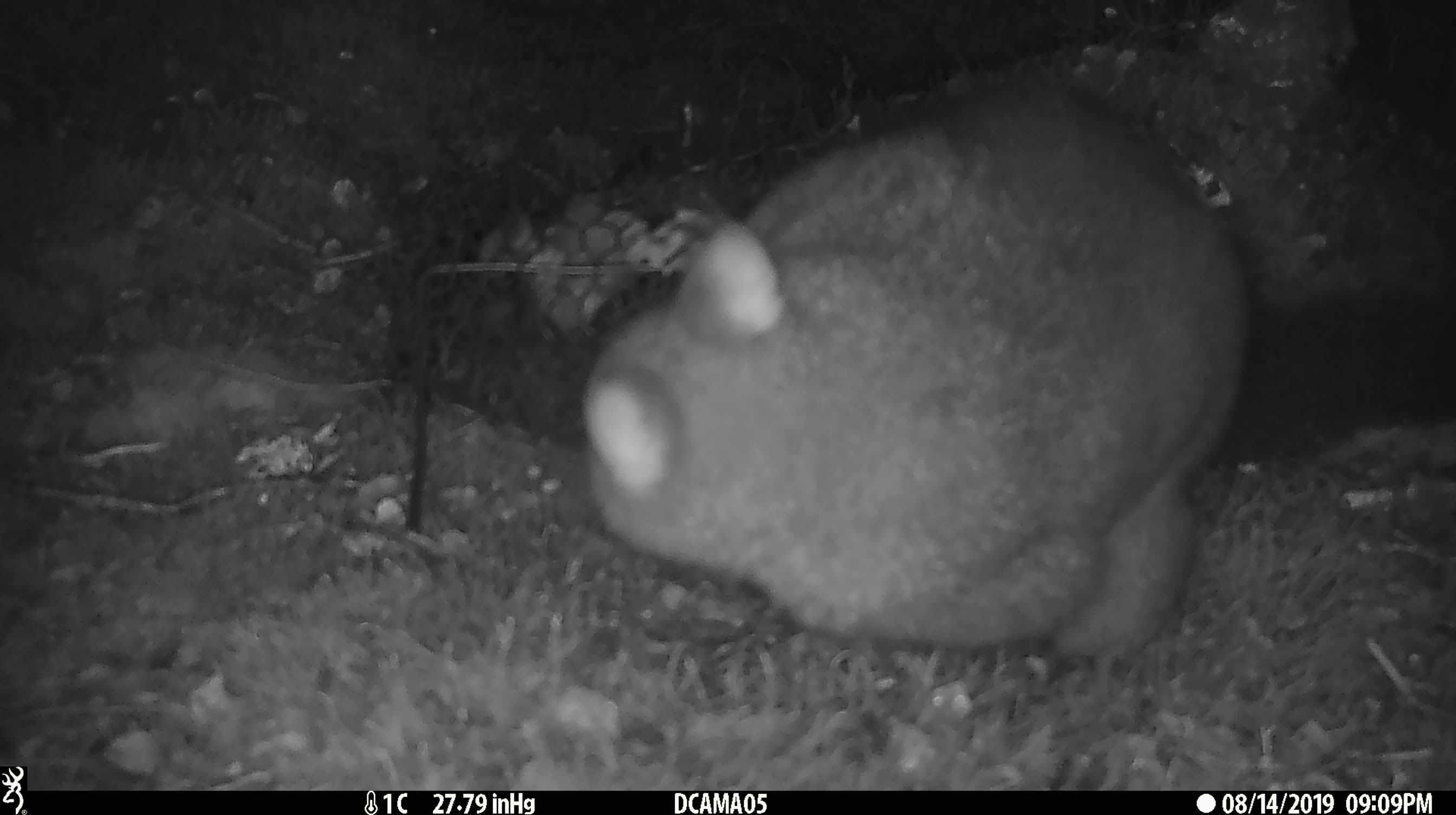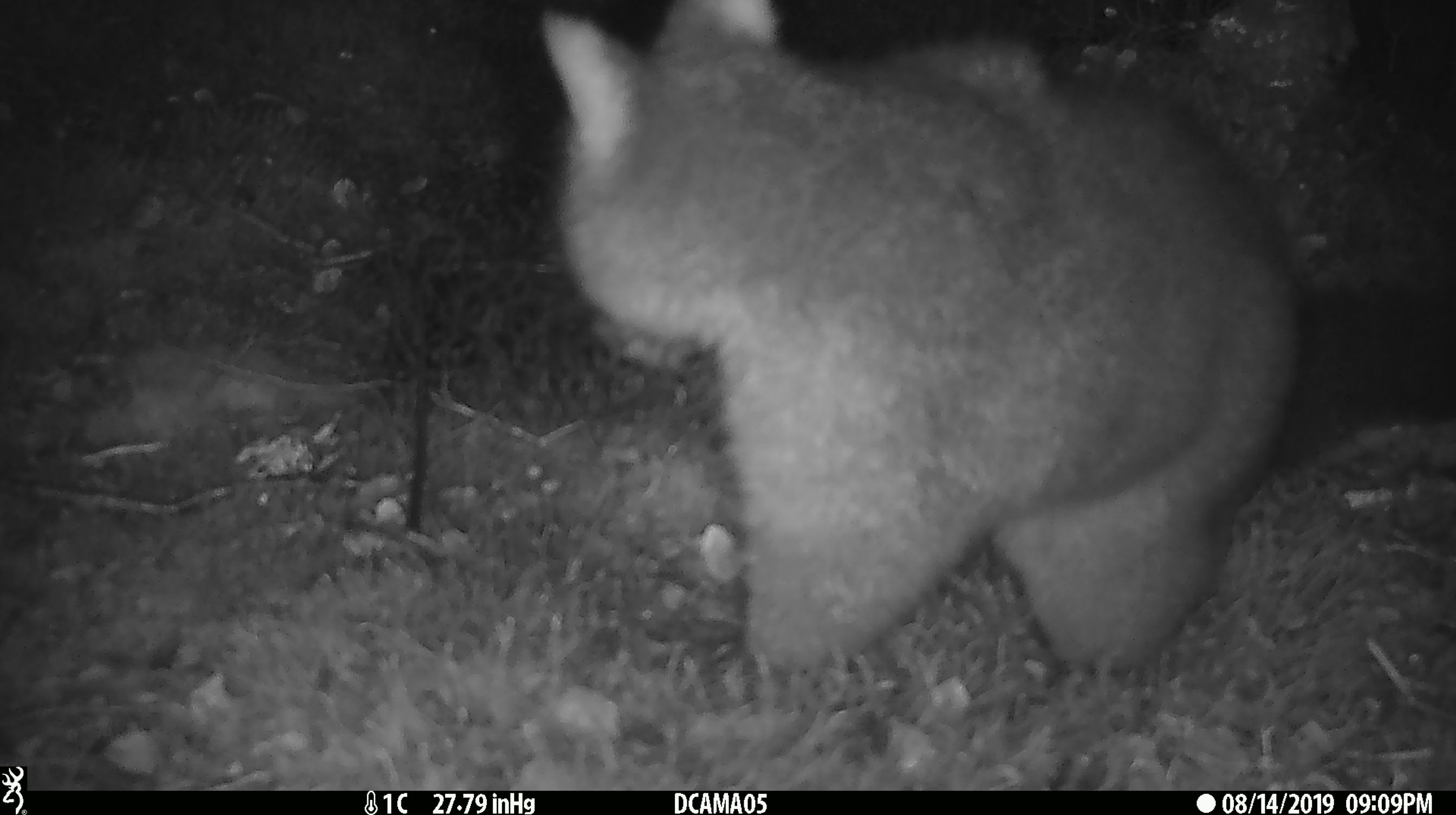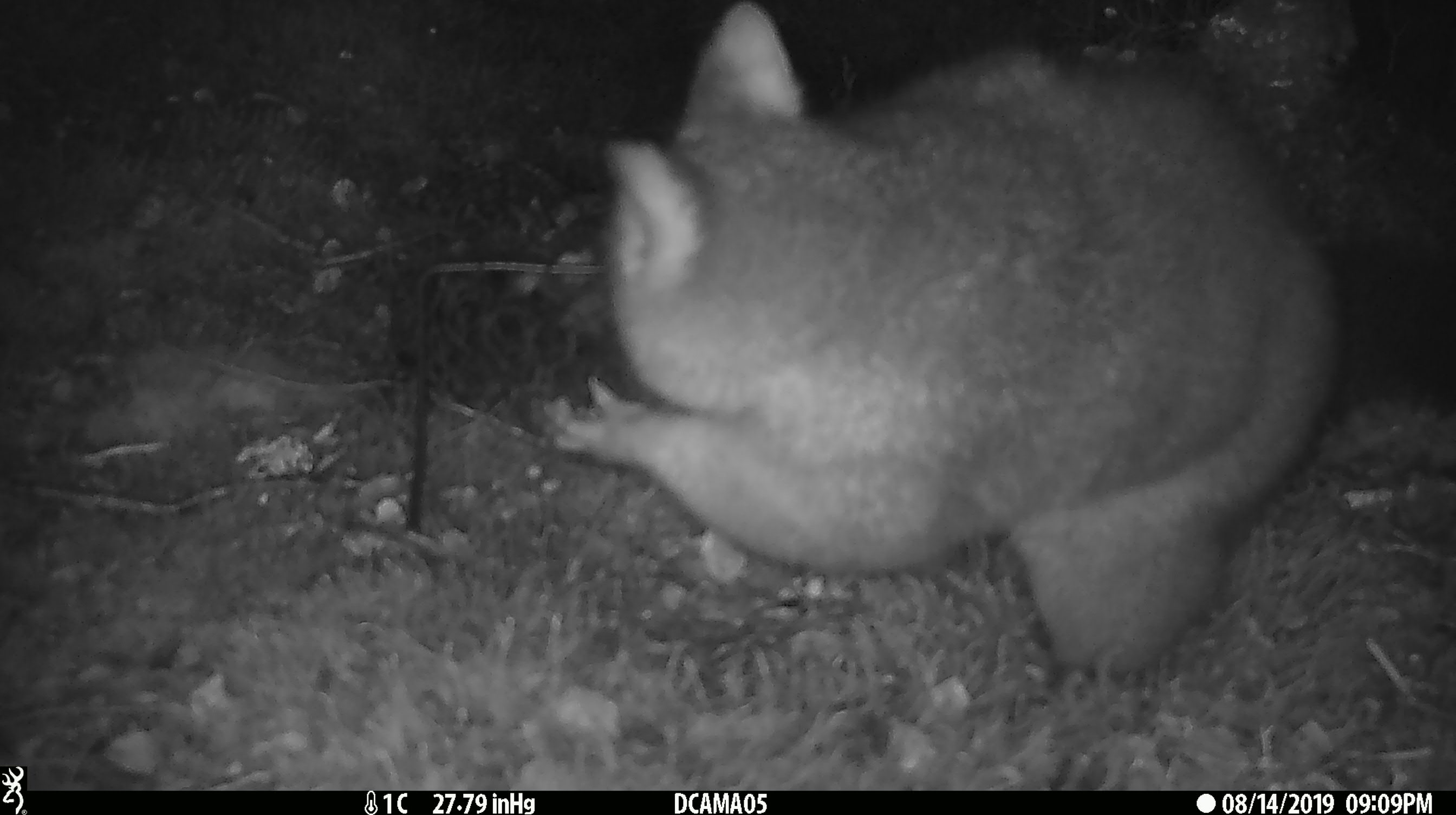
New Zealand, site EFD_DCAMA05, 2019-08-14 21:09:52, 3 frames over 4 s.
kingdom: Animalia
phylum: Chordata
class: Mammalia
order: Diprotodontia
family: Phalangeridae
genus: Trichosurus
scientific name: Trichosurus vulpecula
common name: common brushtail possum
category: possum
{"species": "possum (common brushtail possum) (Trichosurus vulpecula)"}